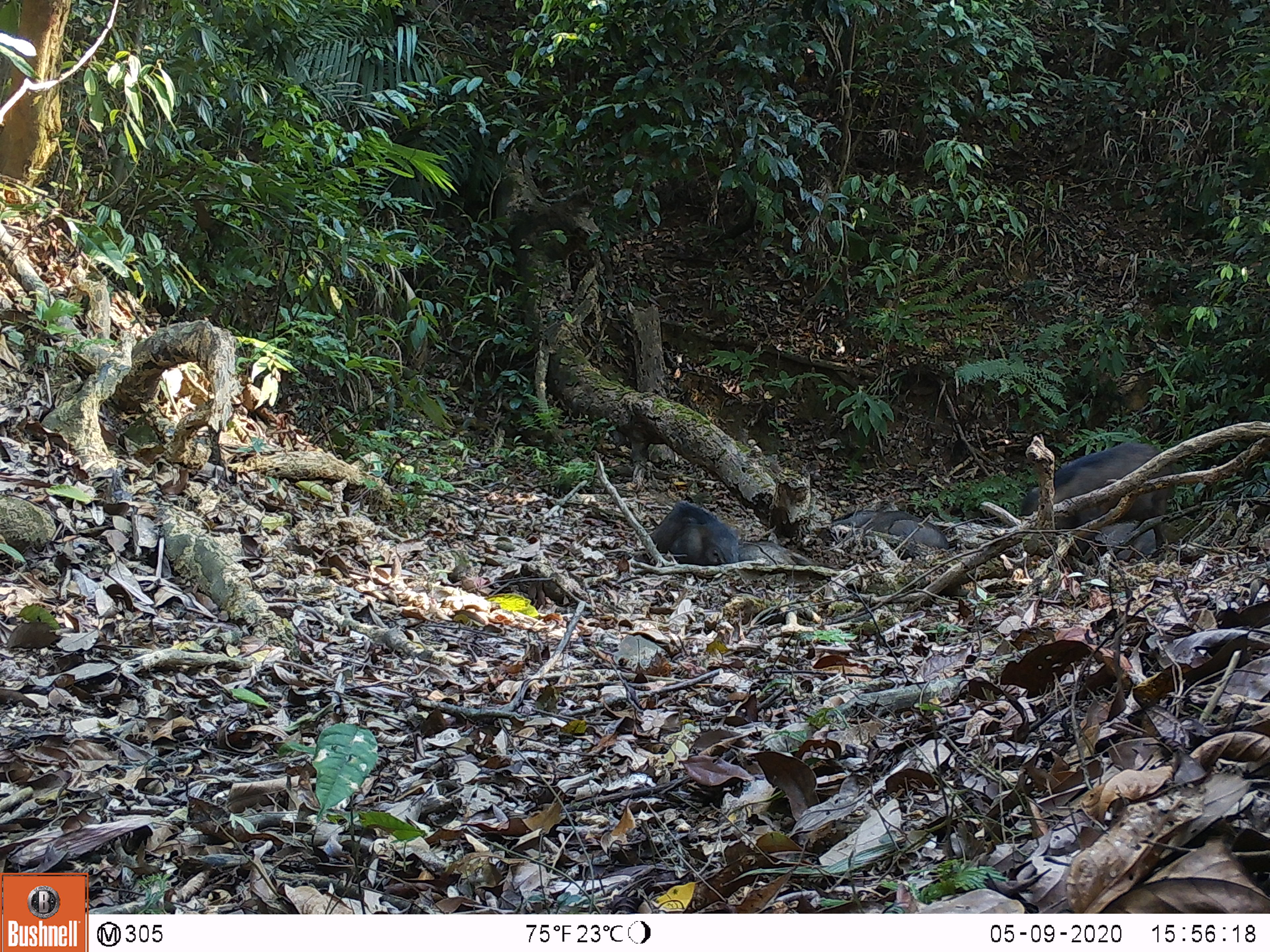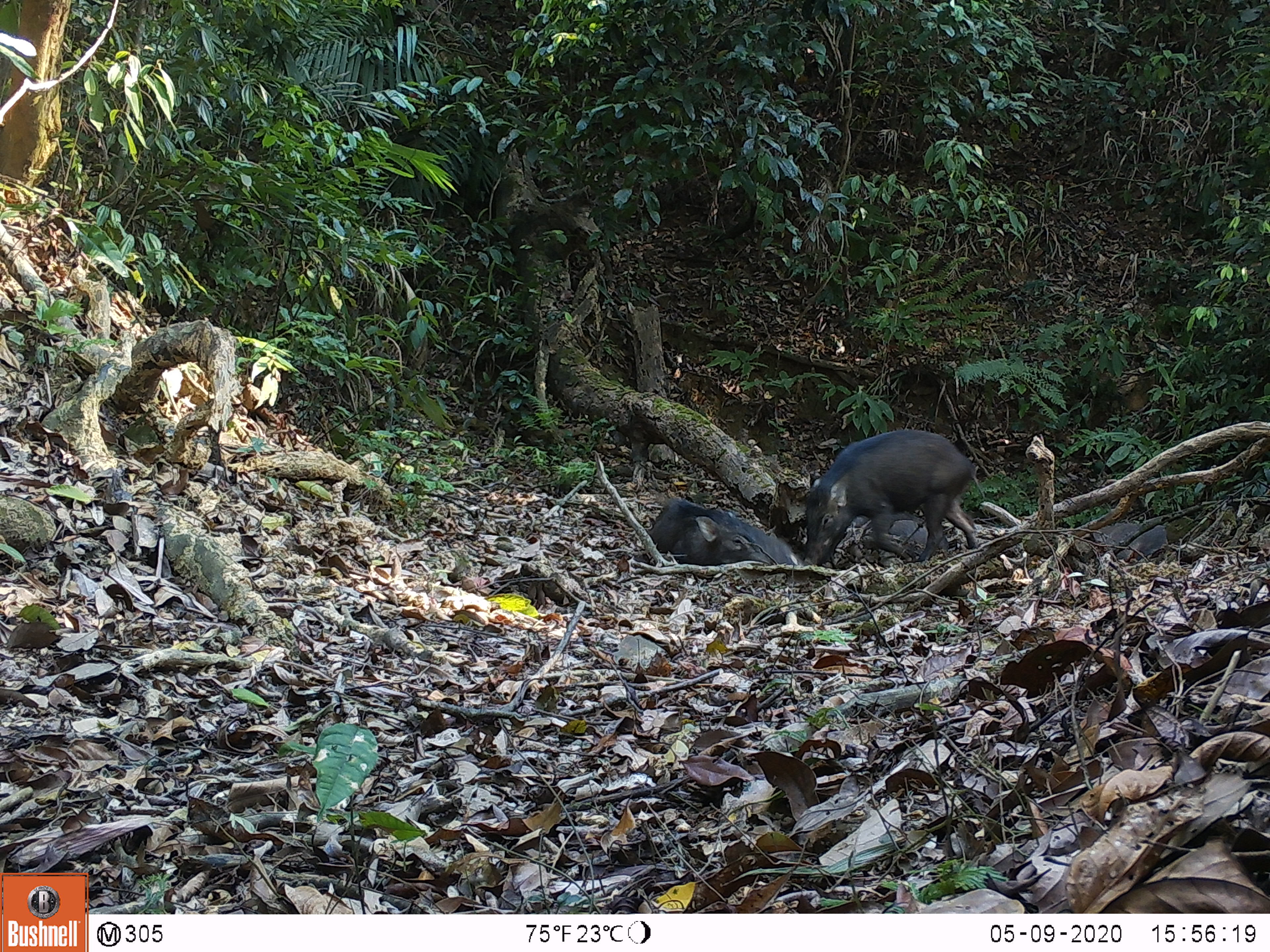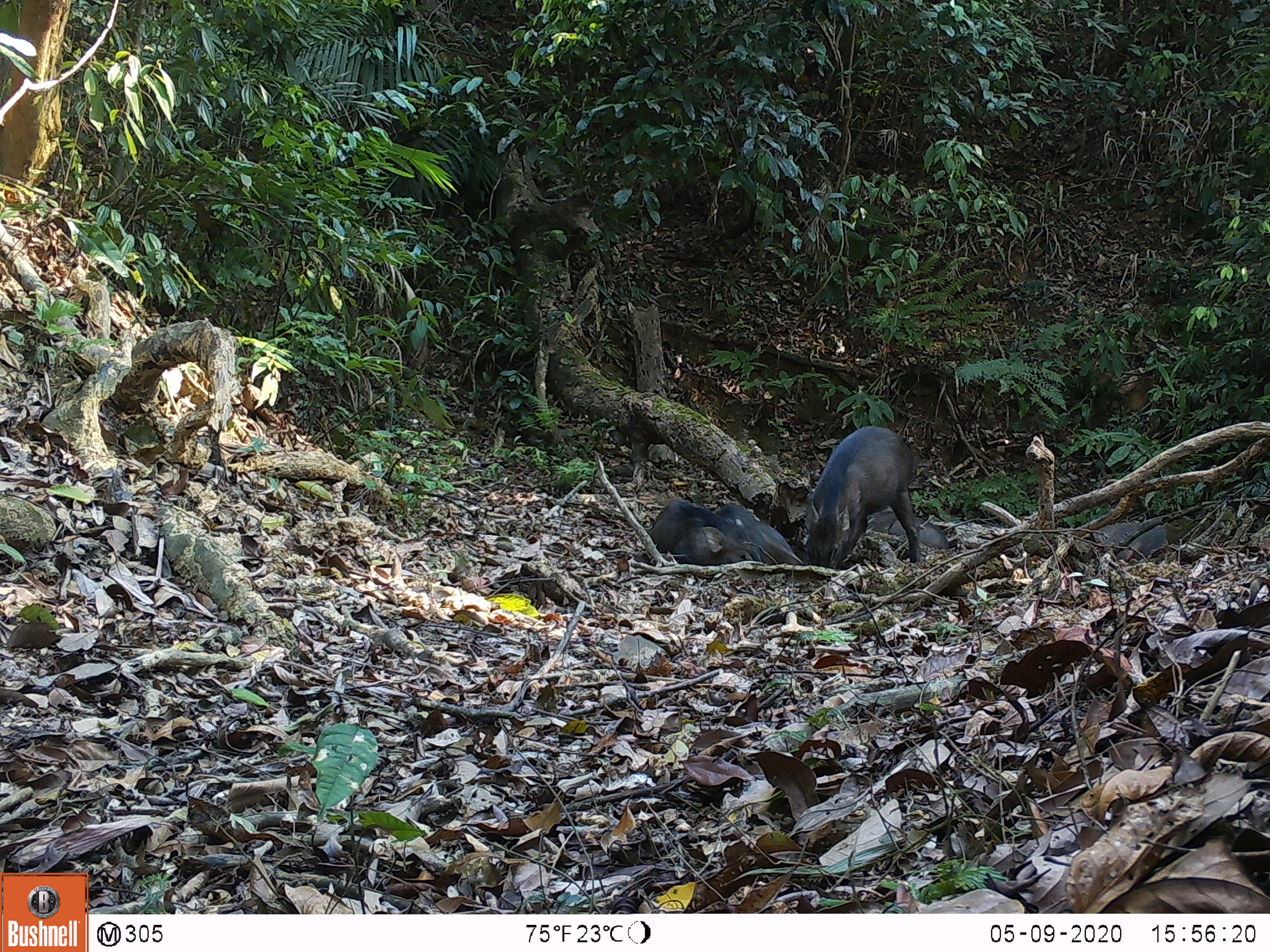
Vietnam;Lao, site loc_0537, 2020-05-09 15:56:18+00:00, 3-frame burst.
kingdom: Animalia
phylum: Chordata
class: Mammalia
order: Artiodactyla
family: Suidae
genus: Sus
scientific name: Sus scrofa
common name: eurasian wild pig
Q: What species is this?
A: Eurasian wild pig (Sus scrofa).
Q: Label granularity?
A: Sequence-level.